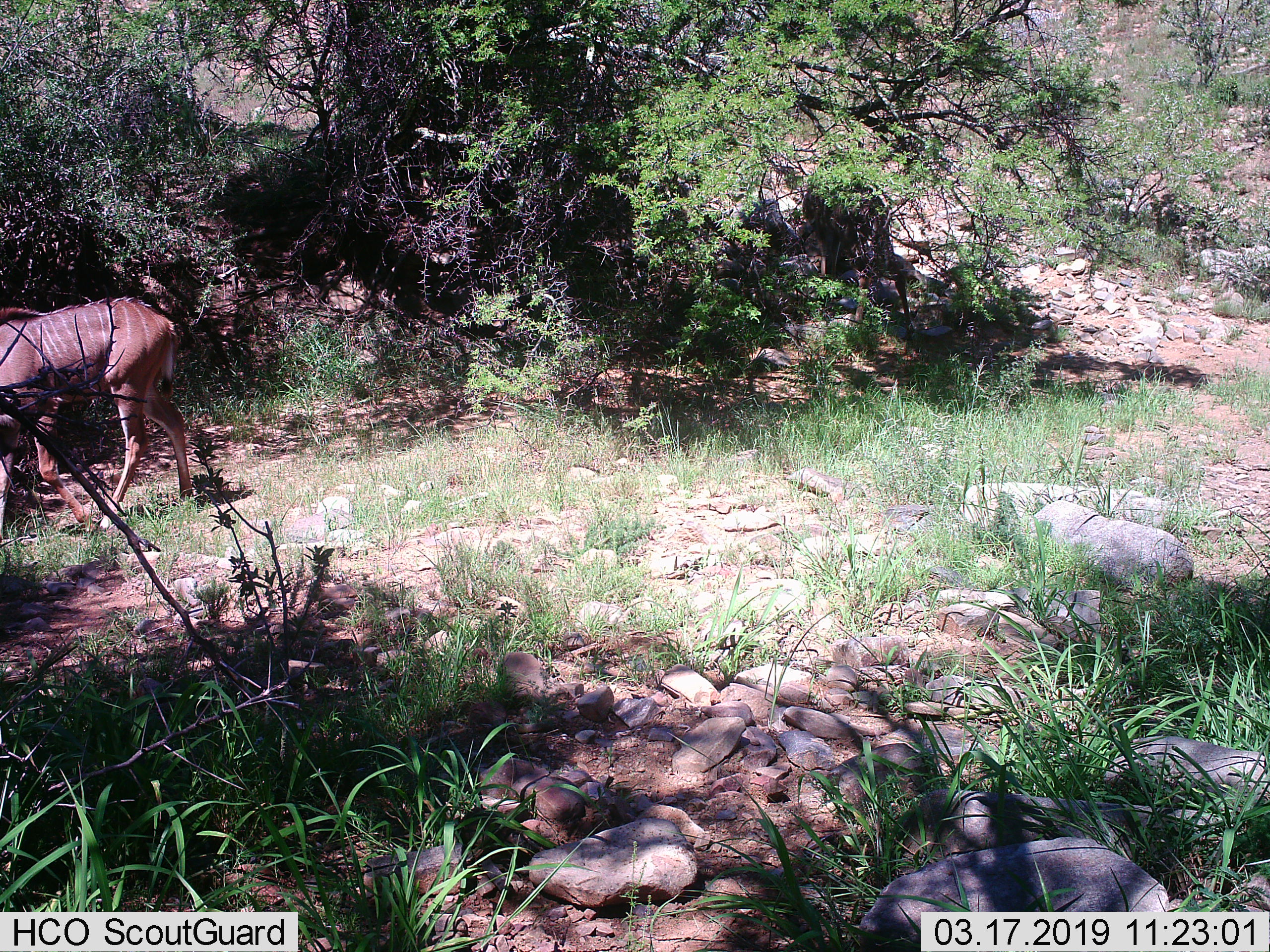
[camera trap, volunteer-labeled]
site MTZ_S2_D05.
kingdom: Animalia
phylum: Chordata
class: Mammalia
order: Artiodactyla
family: Bovidae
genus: Tragelaphus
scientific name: Tragelaphus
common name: kudu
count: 1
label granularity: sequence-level